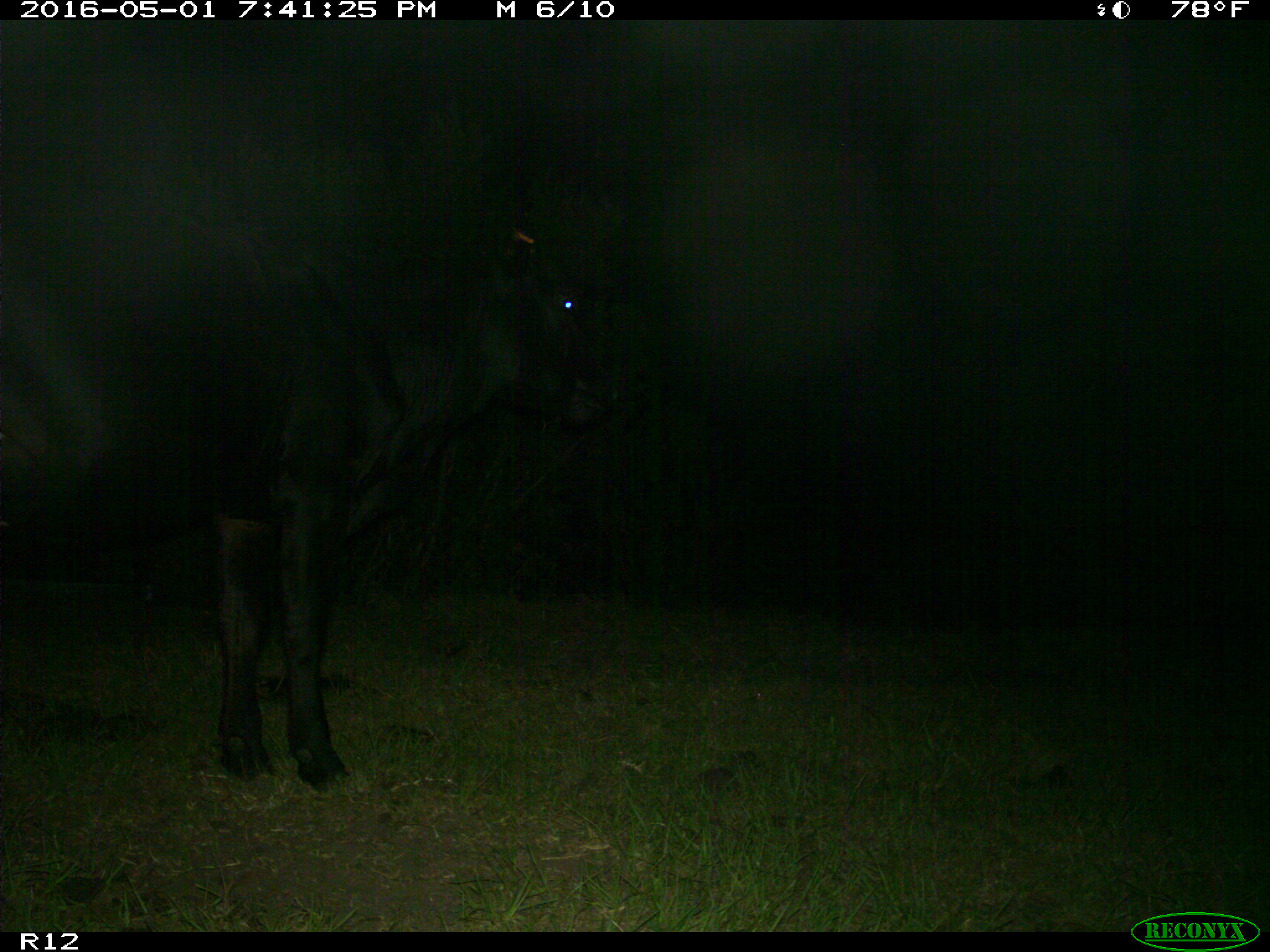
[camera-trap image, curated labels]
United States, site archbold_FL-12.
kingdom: Animalia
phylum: Chordata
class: Mammalia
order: Artiodactyla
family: Bovidae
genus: Bos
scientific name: Bos taurus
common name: domestic cow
Bos taurus (domestic cow).